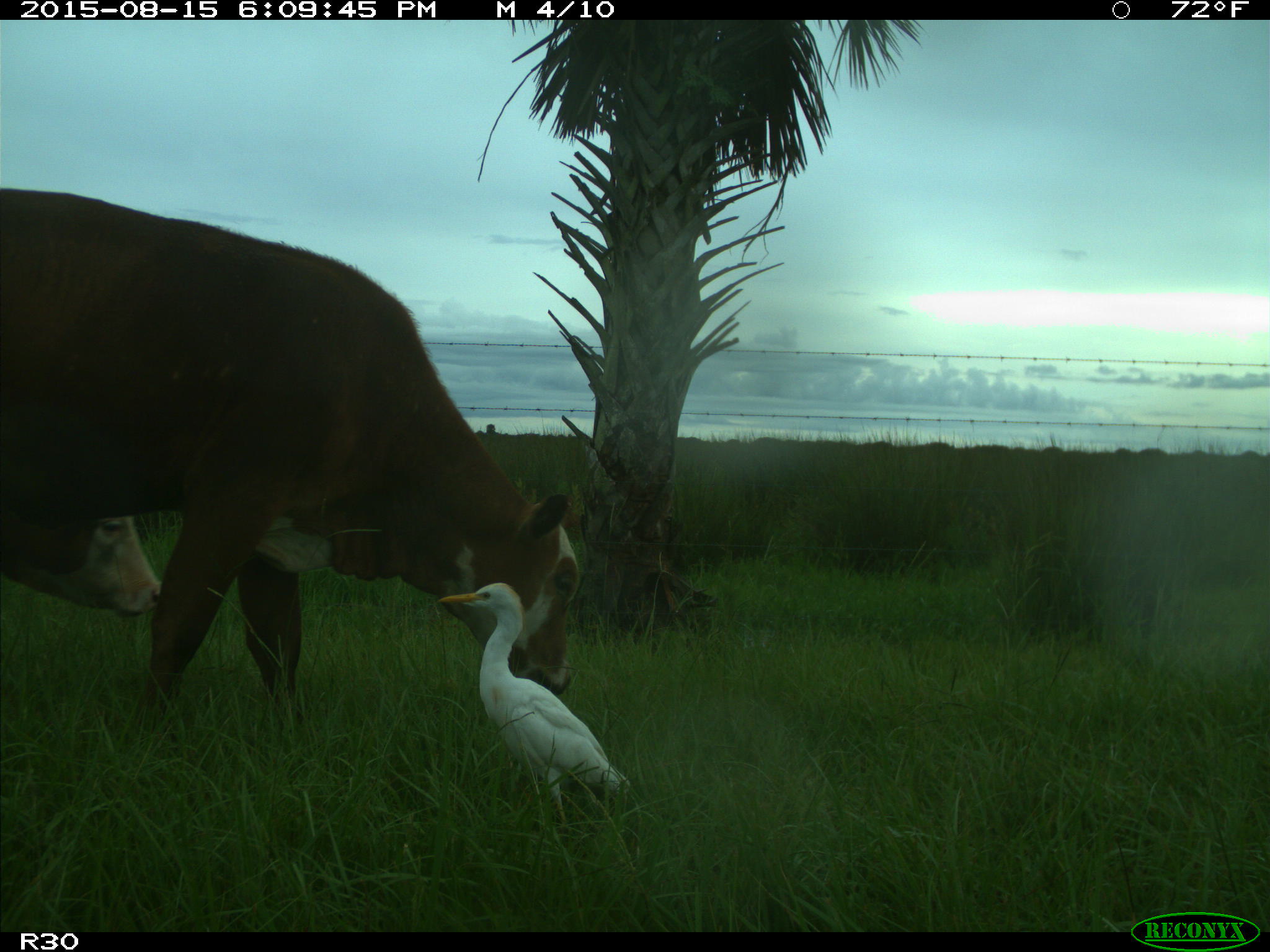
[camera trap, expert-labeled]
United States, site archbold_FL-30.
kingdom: Animalia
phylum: Chordata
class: Mammalia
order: Artiodactyla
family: Bovidae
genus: Bos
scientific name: Bos taurus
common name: domestic cow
Bos taurus (domestic cow).